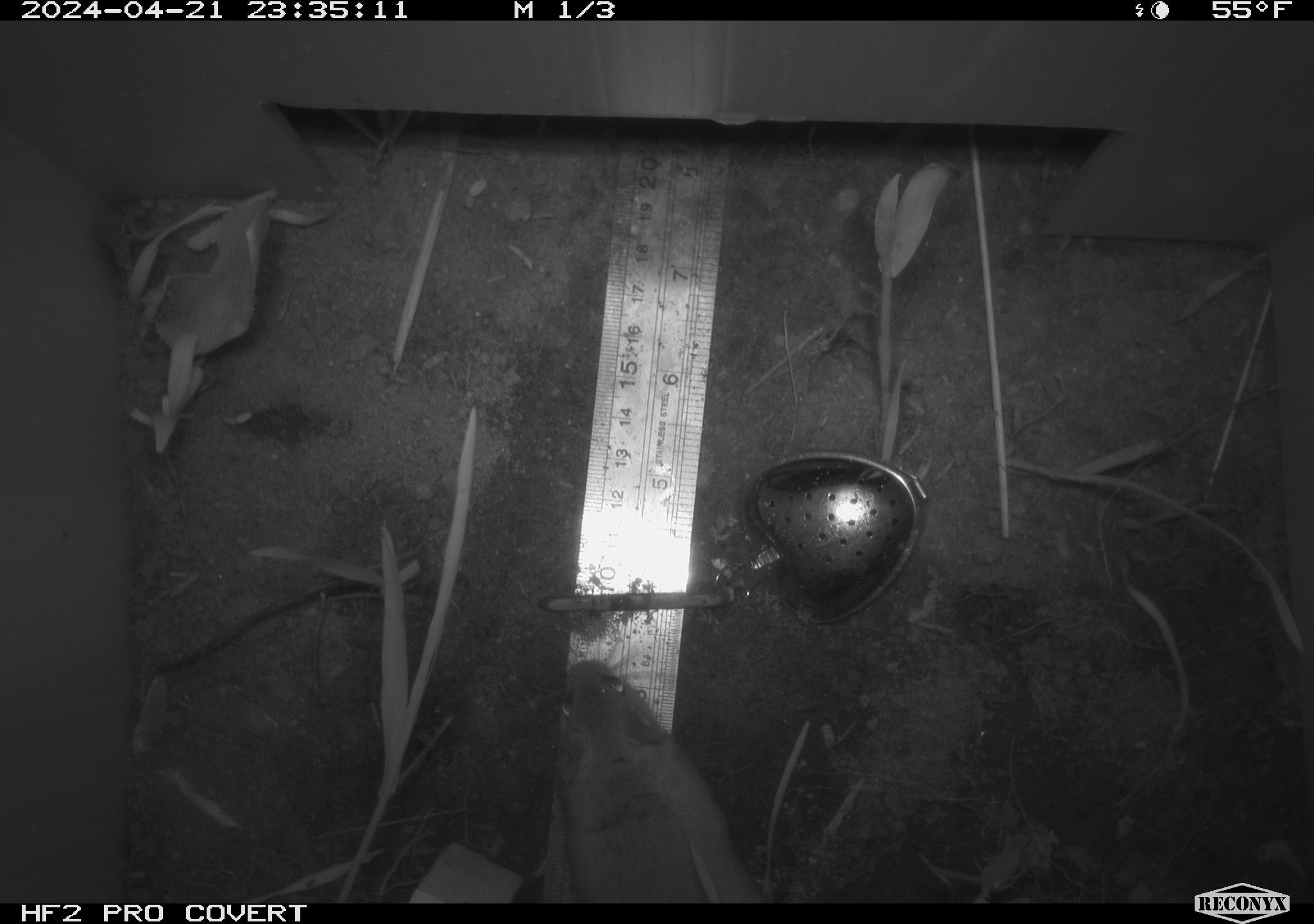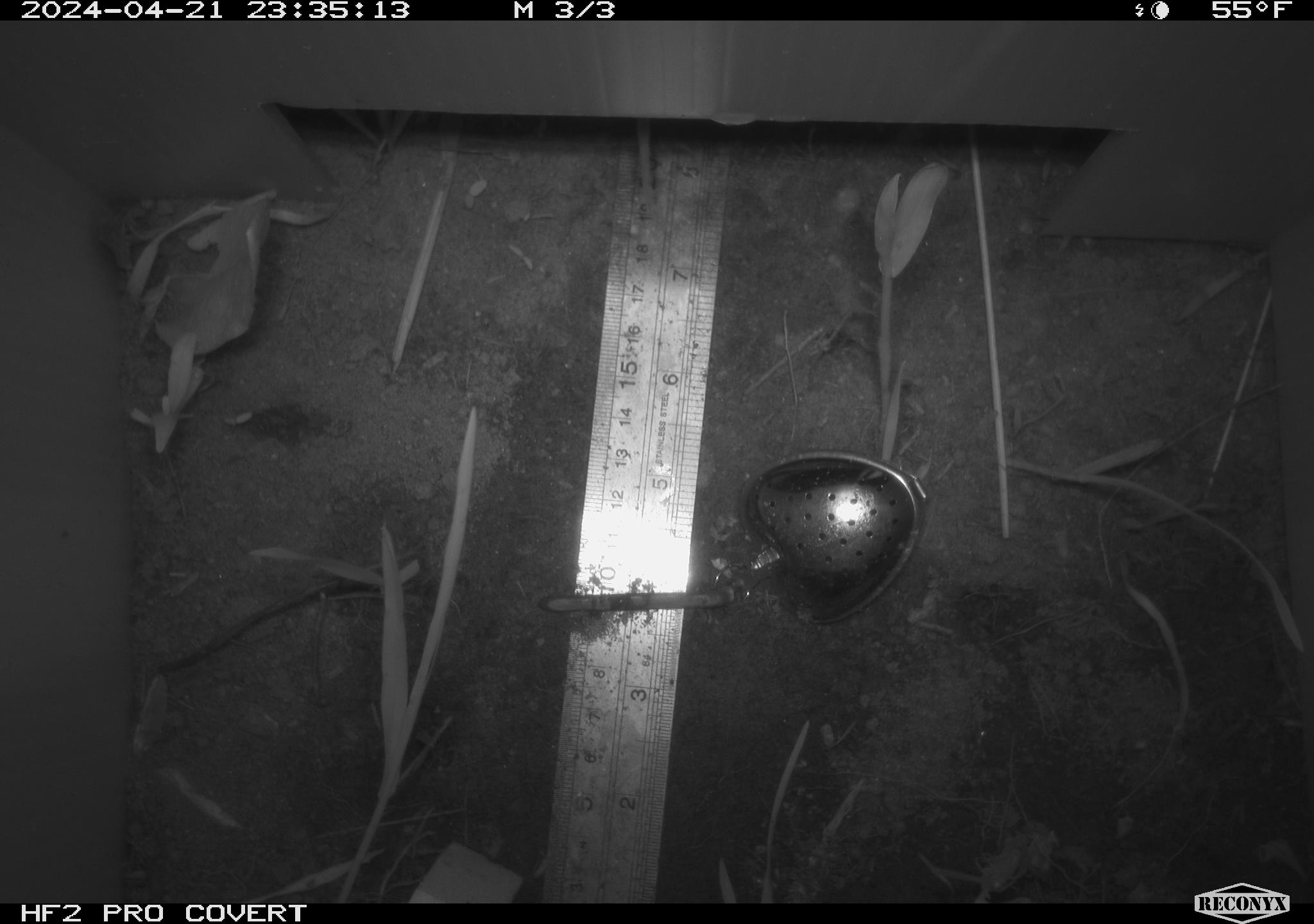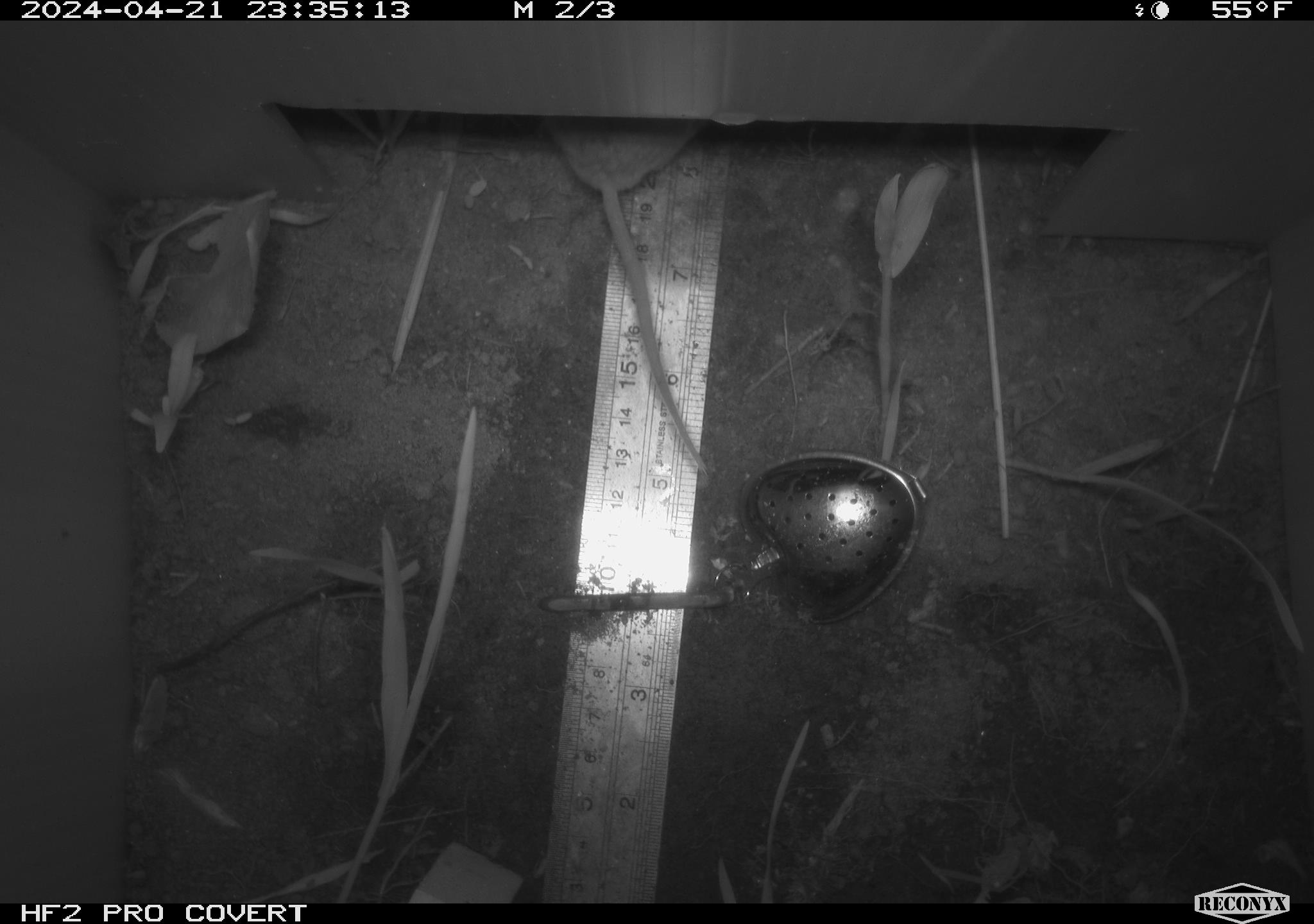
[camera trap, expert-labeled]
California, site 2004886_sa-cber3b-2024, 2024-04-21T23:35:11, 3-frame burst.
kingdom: Animalia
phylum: Chordata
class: Mammalia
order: Rodentia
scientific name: Rodentia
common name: mouse species